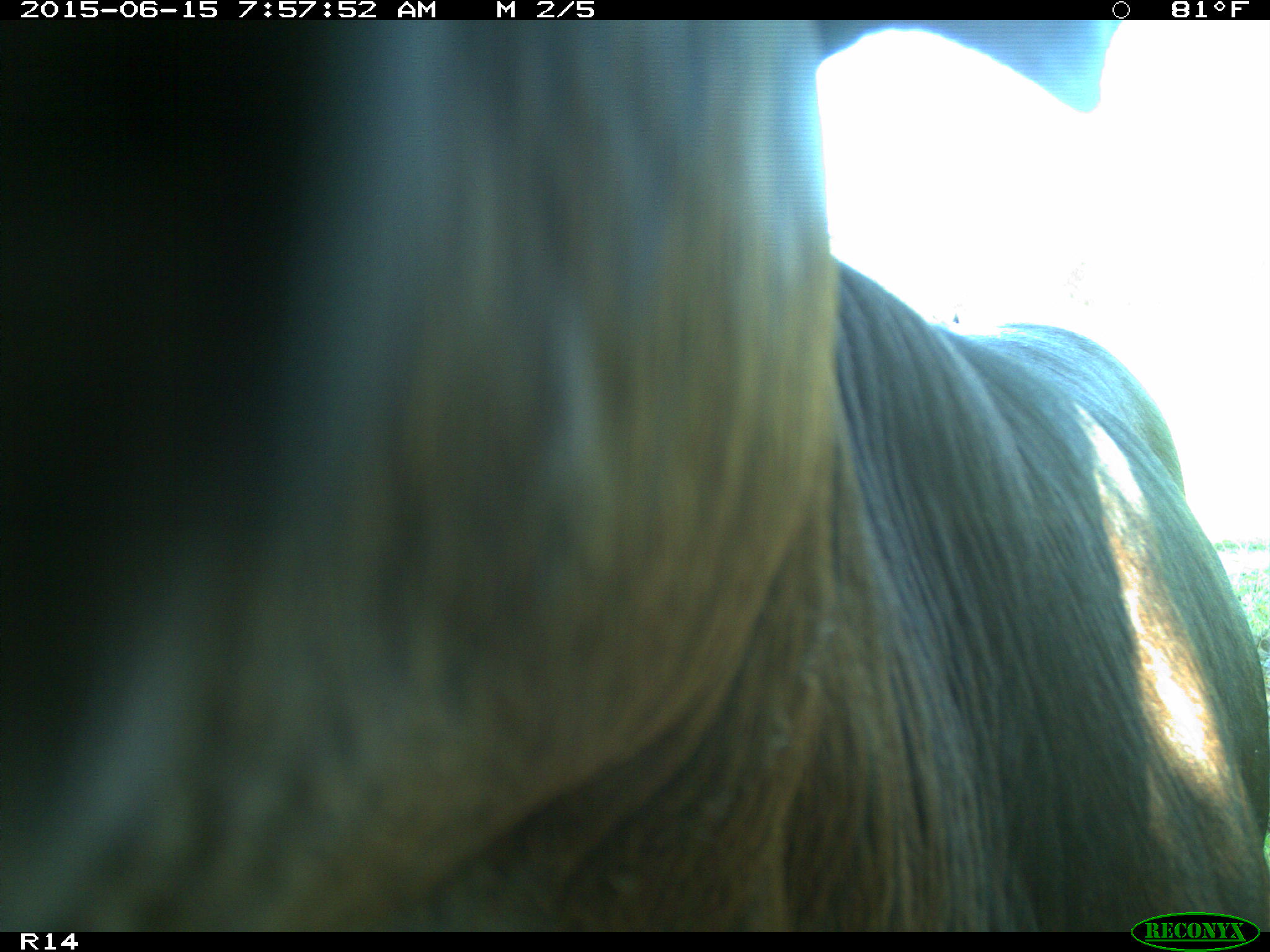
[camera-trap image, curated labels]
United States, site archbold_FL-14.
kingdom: Animalia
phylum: Chordata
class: Mammalia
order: Artiodactyla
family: Bovidae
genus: Bos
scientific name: Bos taurus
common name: domestic cow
Bos taurus (domestic cow).